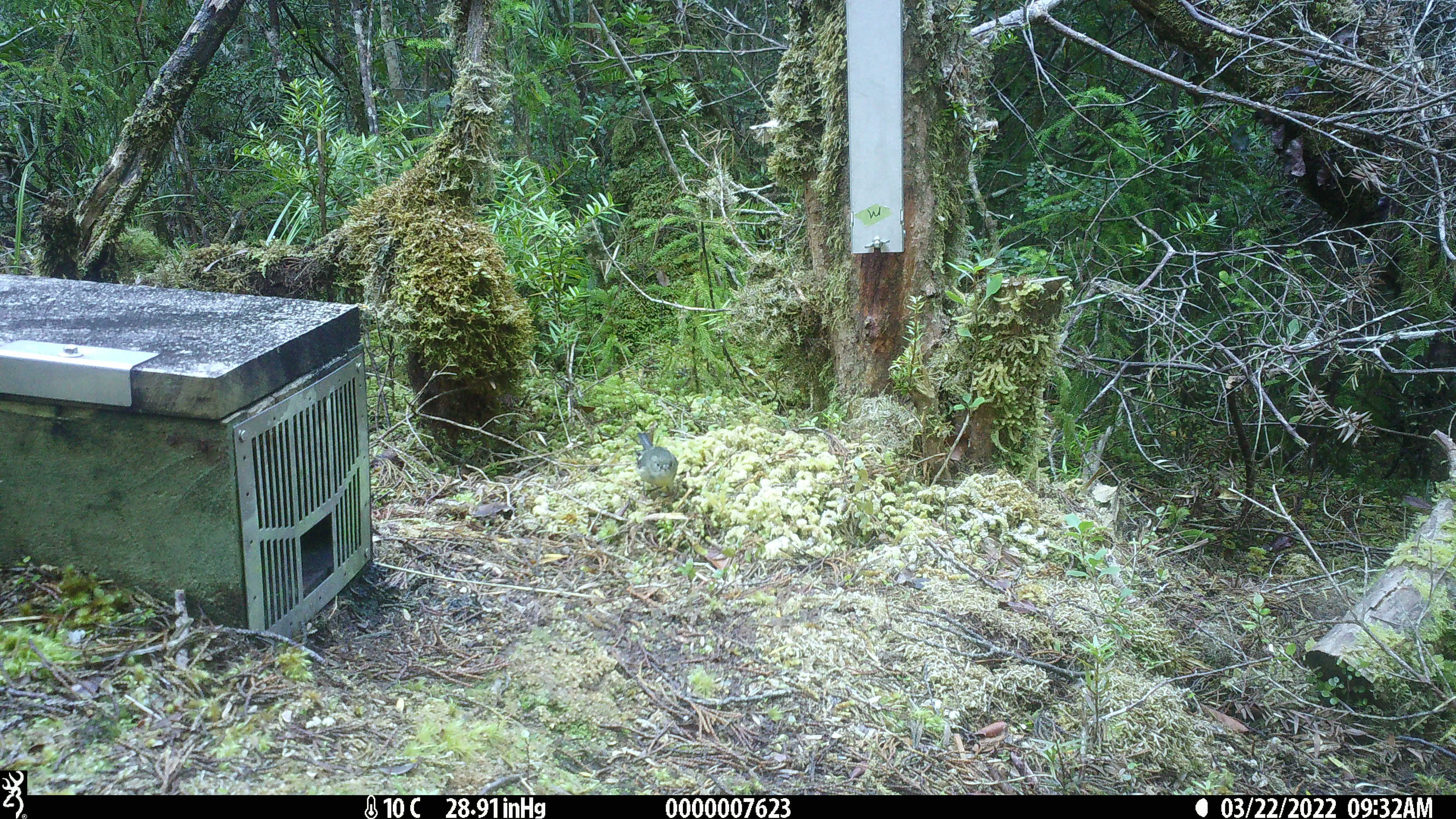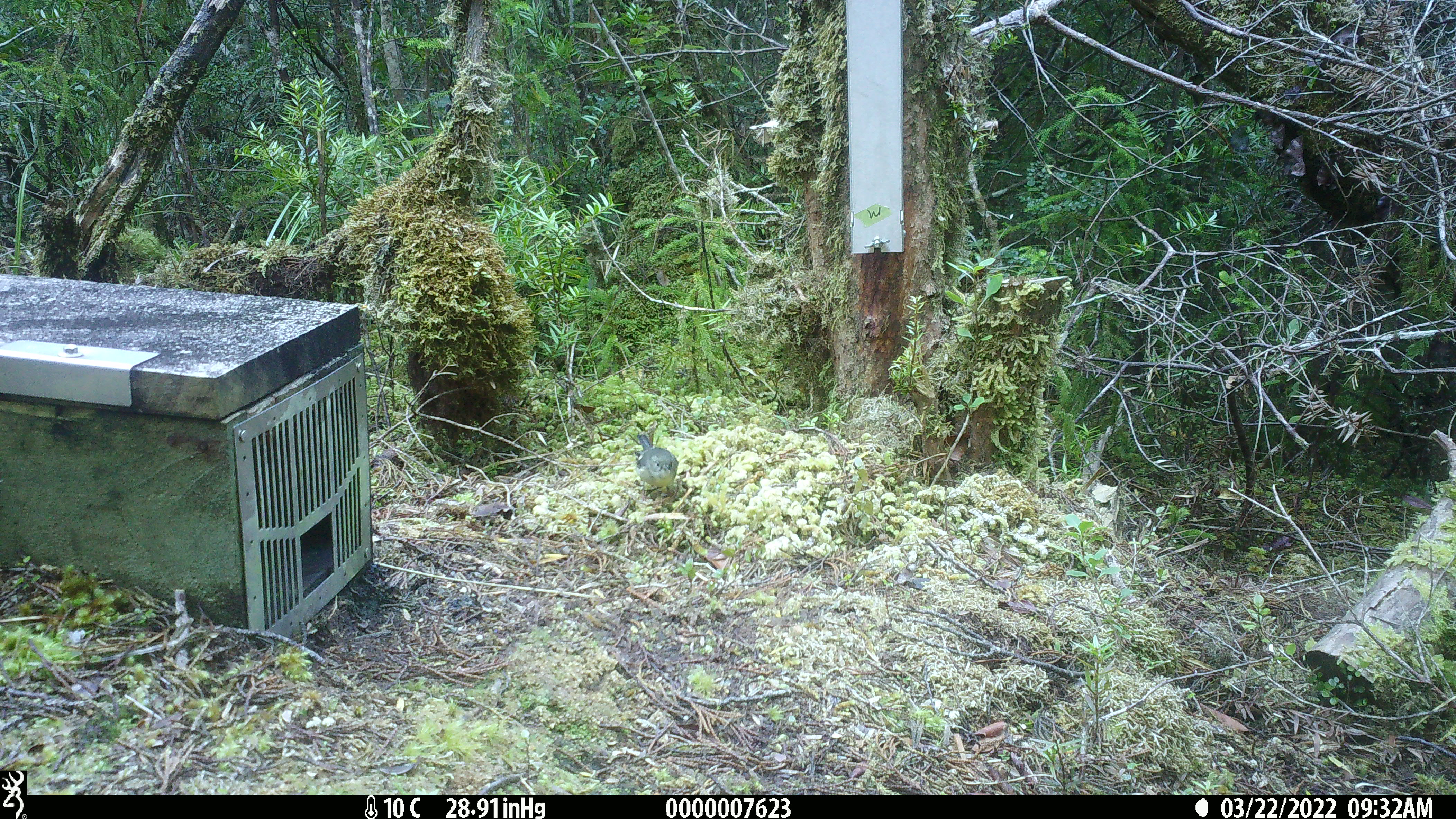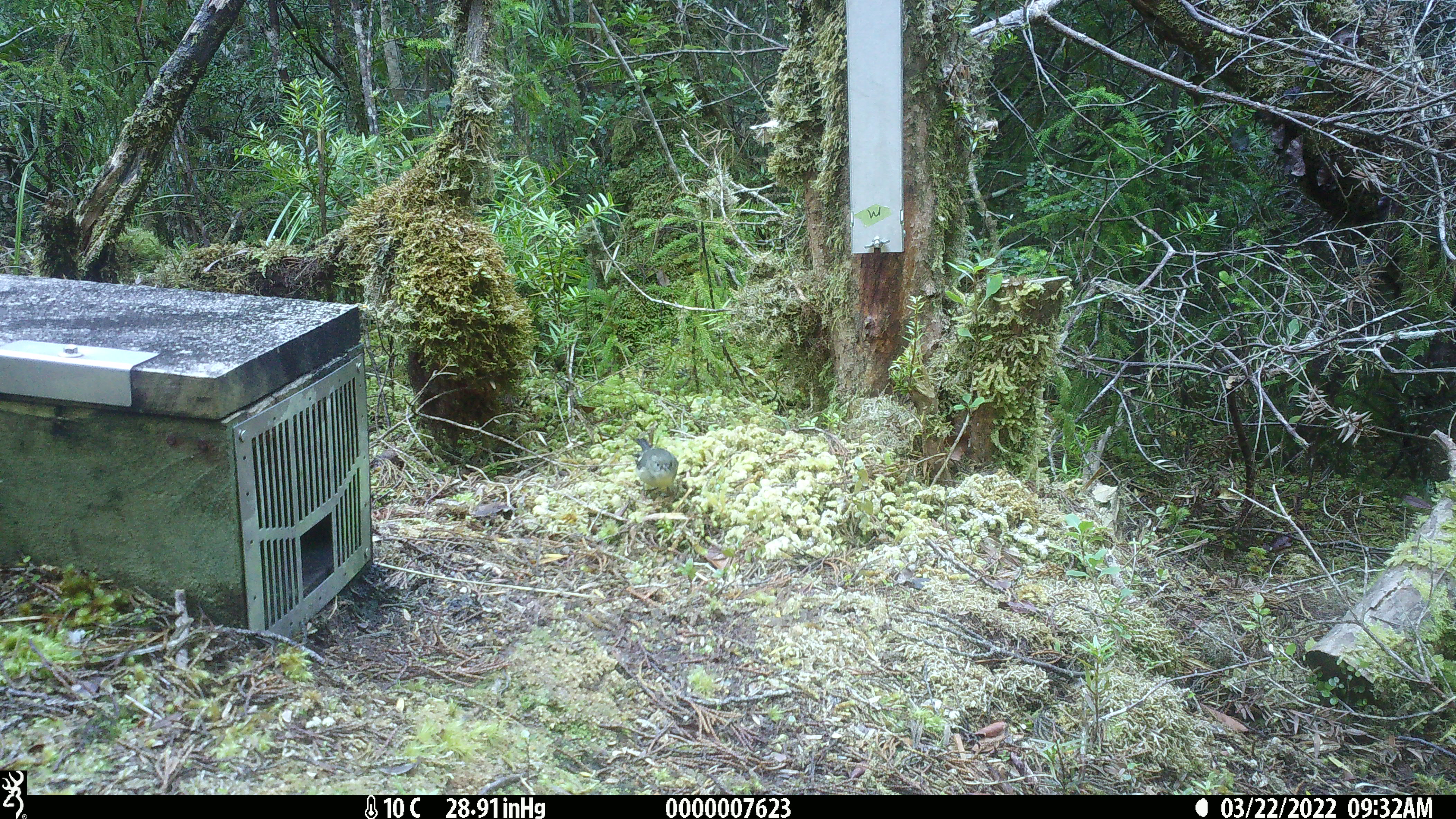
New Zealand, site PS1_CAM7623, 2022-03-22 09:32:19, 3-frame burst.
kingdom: Animalia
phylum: Chordata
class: Aves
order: Passeriformes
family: Petroicidae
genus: Petroica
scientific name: Petroica macrocephala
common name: tomtit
Tomtit (Petroica macrocephala).